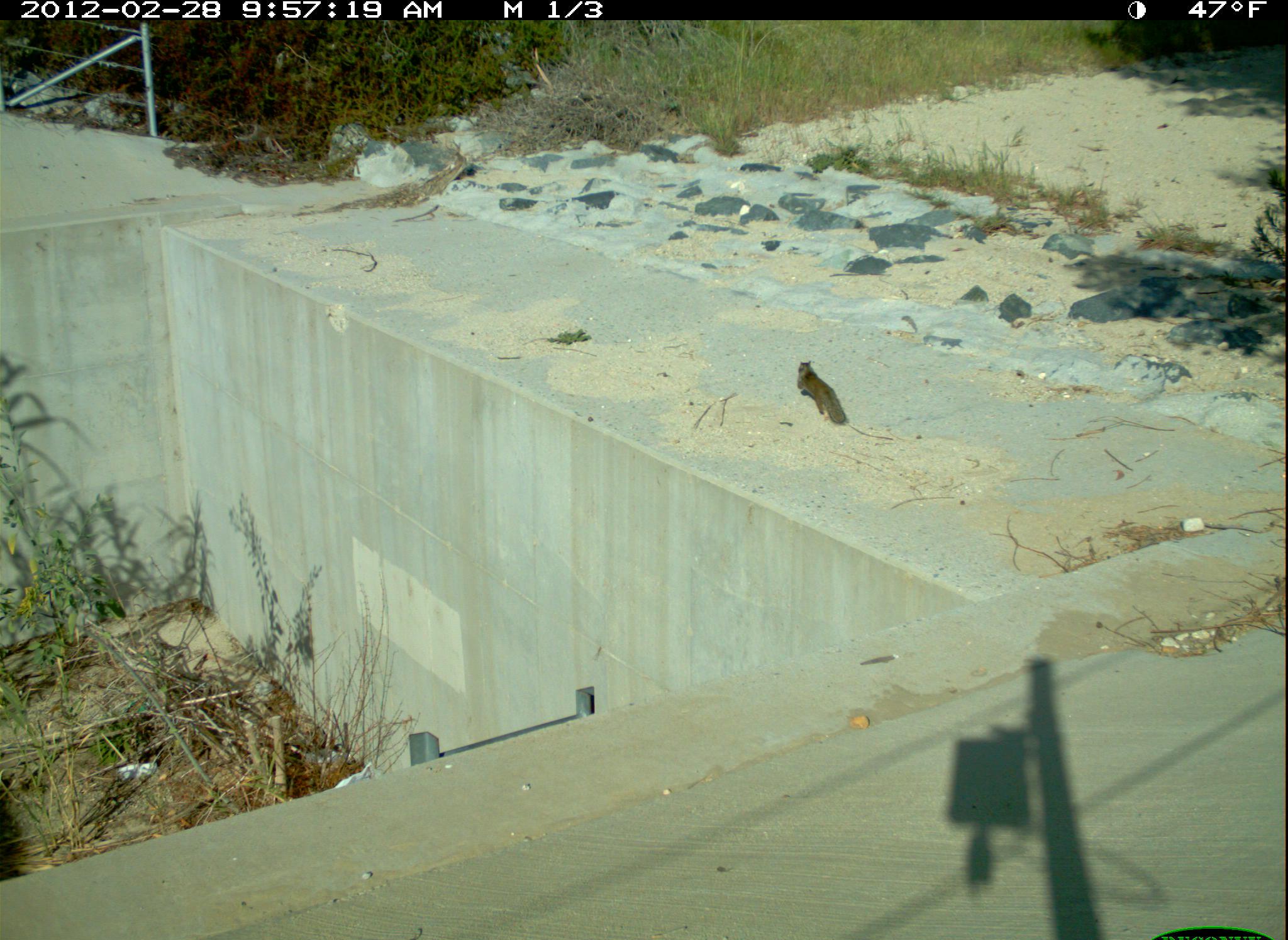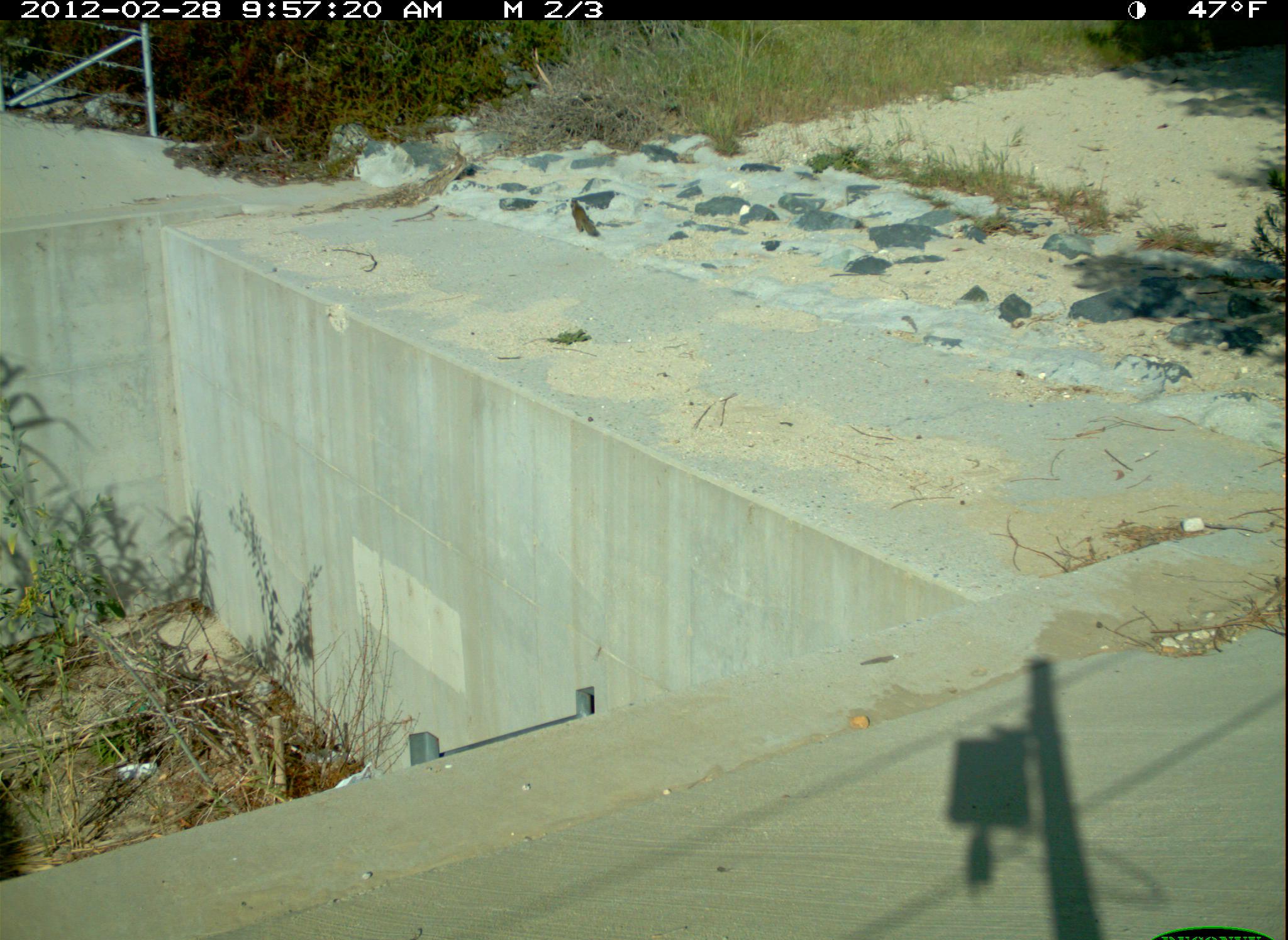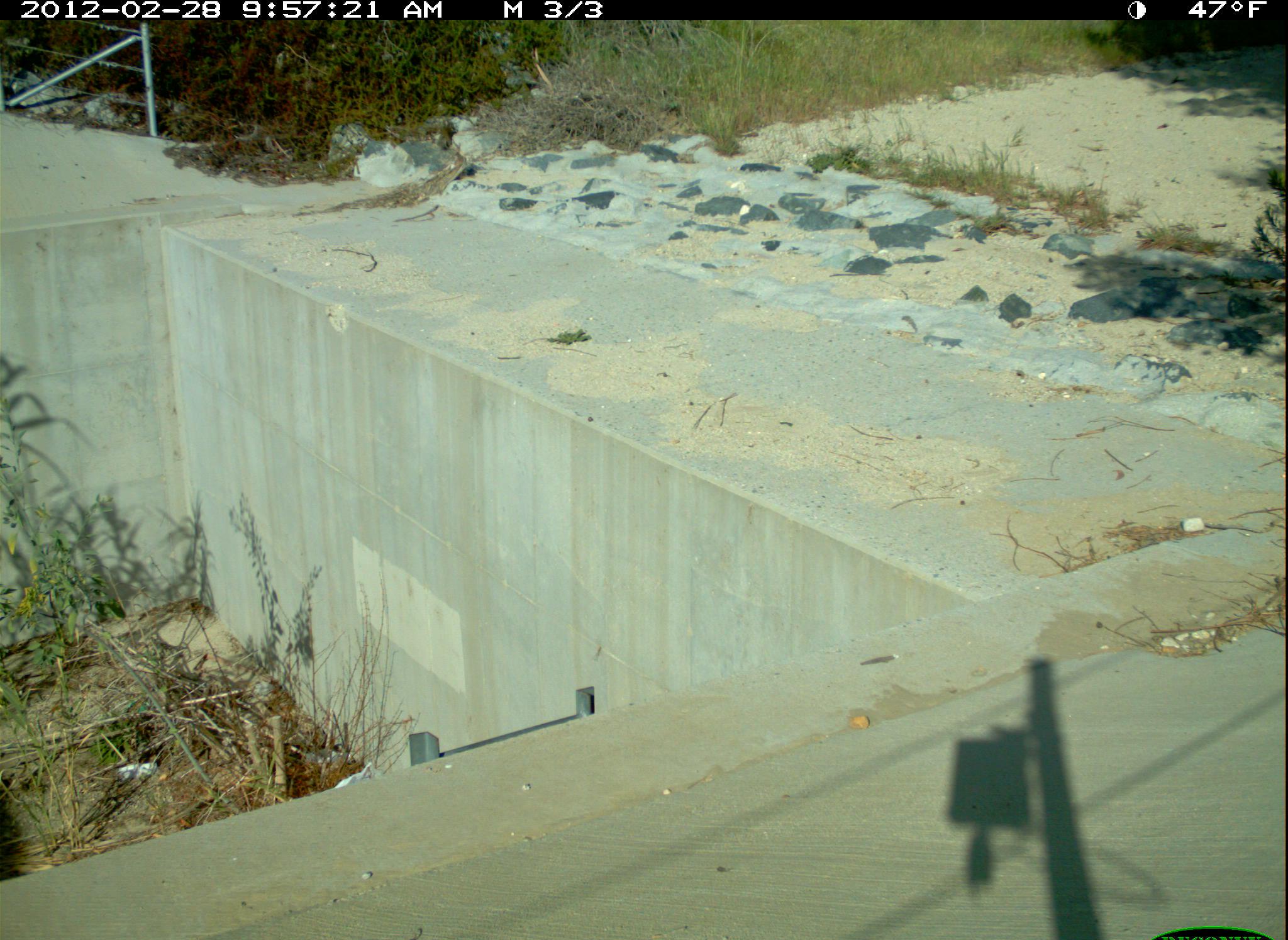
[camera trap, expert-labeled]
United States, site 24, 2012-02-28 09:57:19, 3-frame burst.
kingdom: Animalia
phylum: Chordata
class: Mammalia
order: Rodentia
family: Sciuridae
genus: Sciurus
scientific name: Sciurus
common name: squirrel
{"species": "squirrel (Sciurus)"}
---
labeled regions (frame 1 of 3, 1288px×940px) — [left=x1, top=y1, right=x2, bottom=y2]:
squirrel: [left=797, top=361, right=847, bottom=423]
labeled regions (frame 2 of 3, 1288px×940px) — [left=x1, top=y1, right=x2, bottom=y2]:
squirrel: [left=569, top=197, right=600, bottom=238]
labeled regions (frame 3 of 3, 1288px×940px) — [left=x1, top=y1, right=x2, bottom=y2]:
squirrel: [left=436, top=117, right=457, bottom=151]